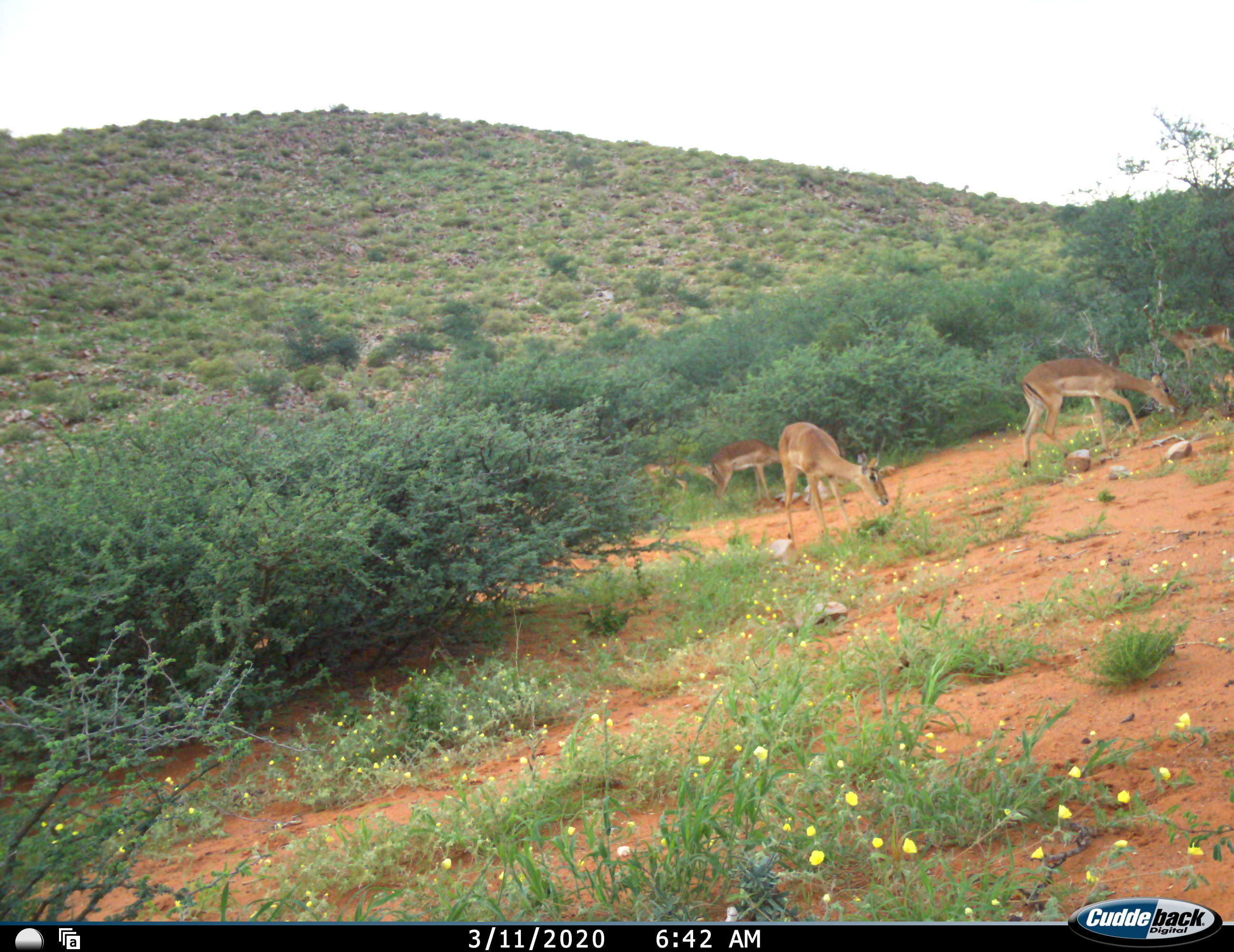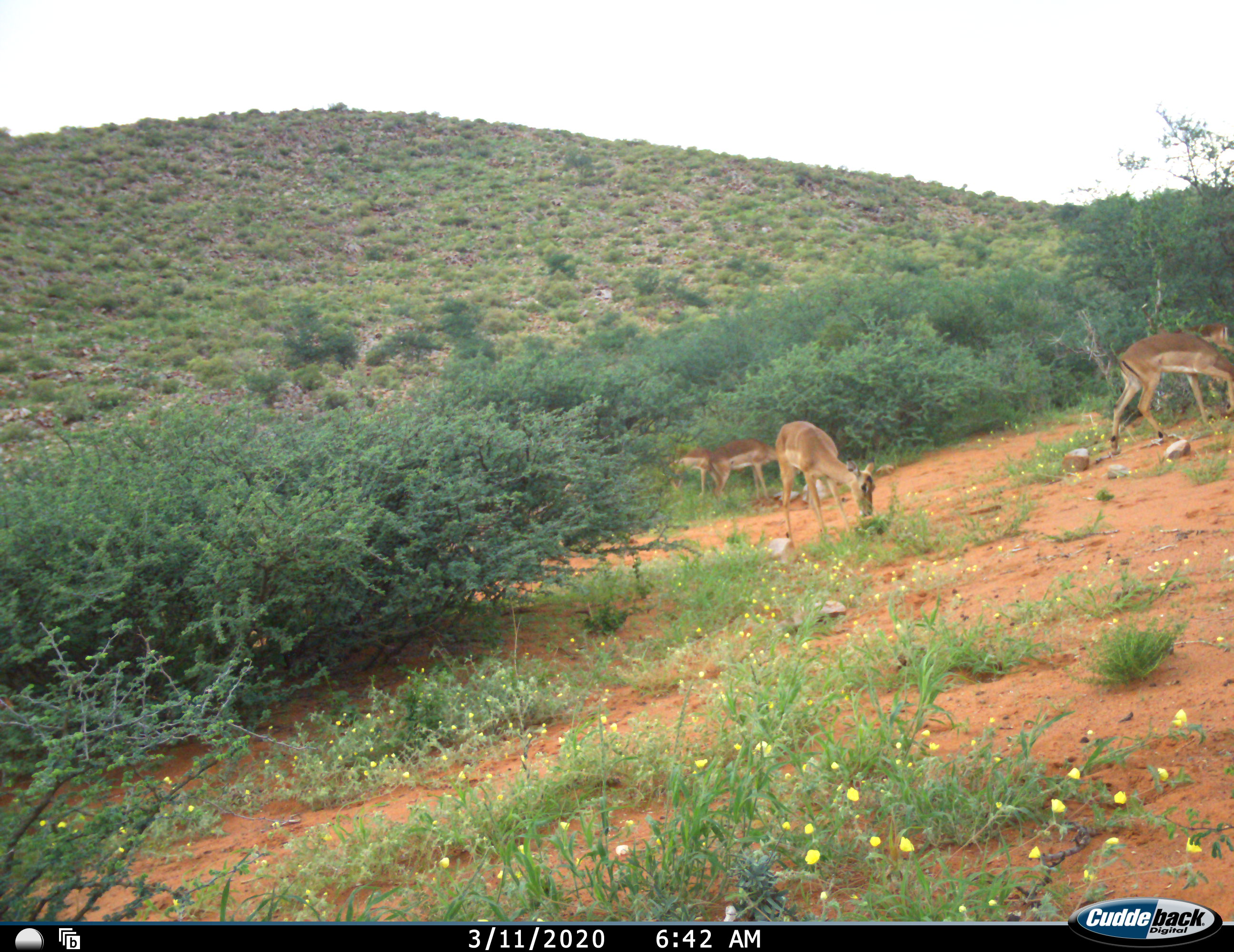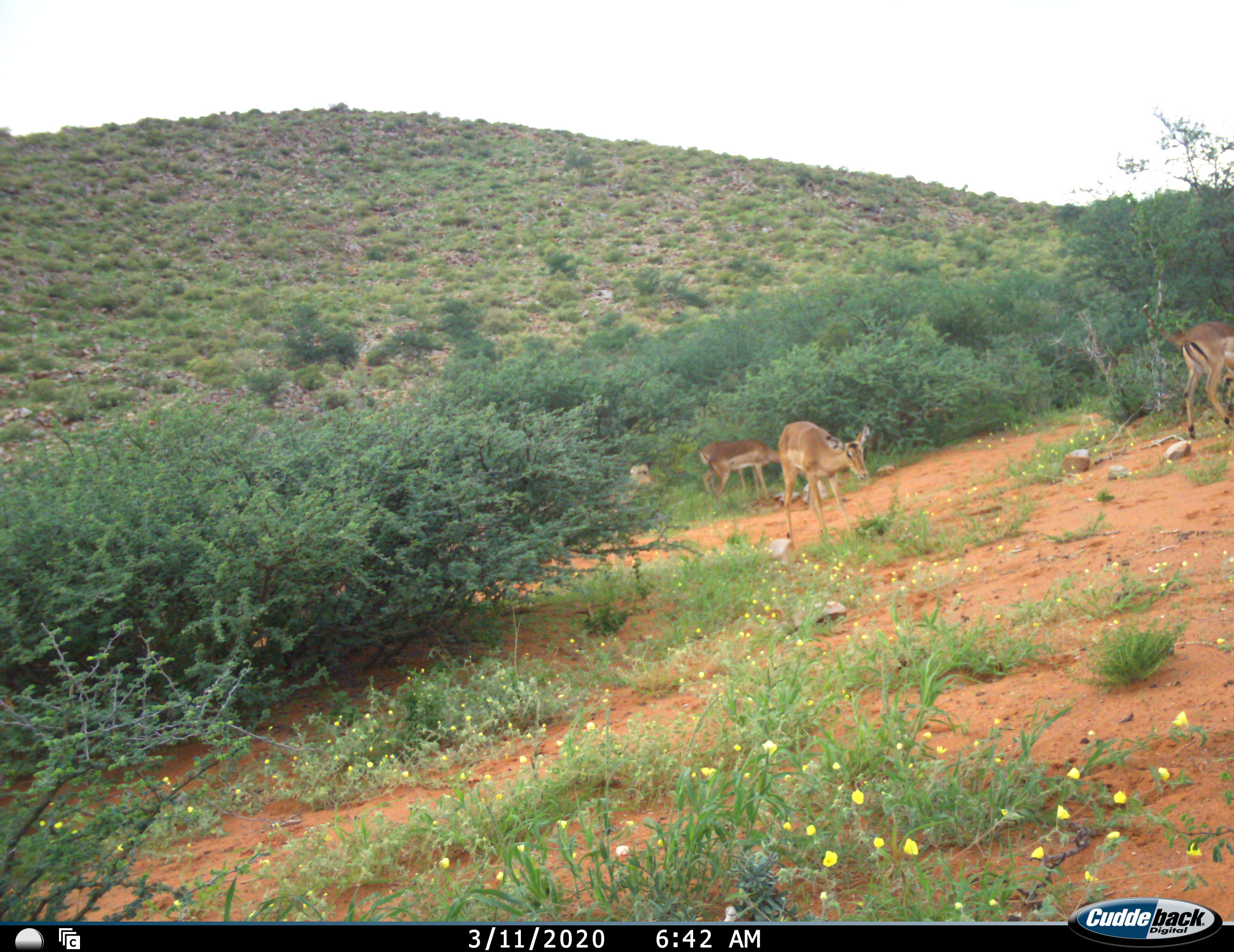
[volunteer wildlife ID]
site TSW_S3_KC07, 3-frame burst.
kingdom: Animalia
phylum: Chordata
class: Mammalia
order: Artiodactyla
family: Bovidae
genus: Aepyceros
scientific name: Aepyceros melampus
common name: impala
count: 6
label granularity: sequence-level